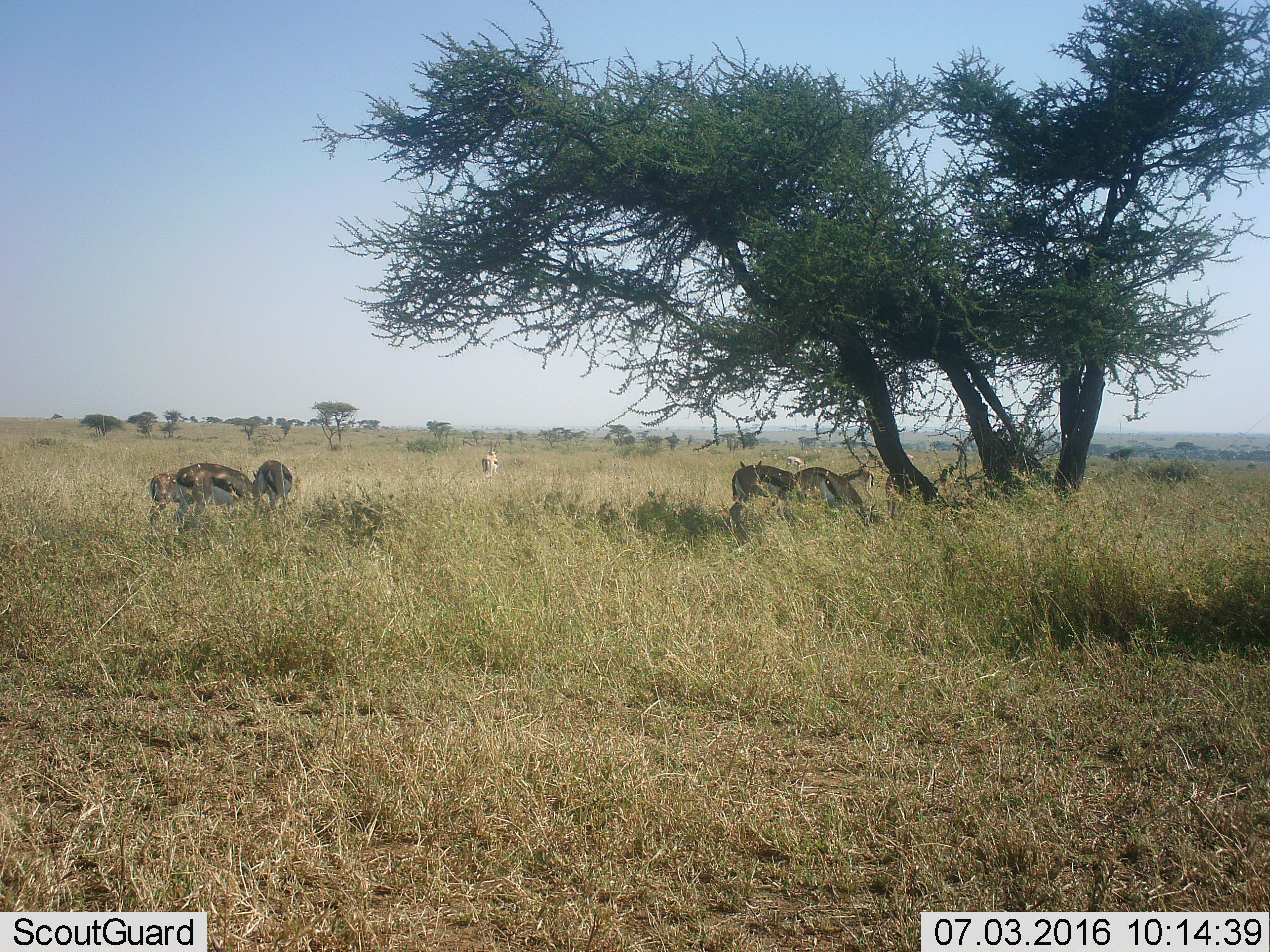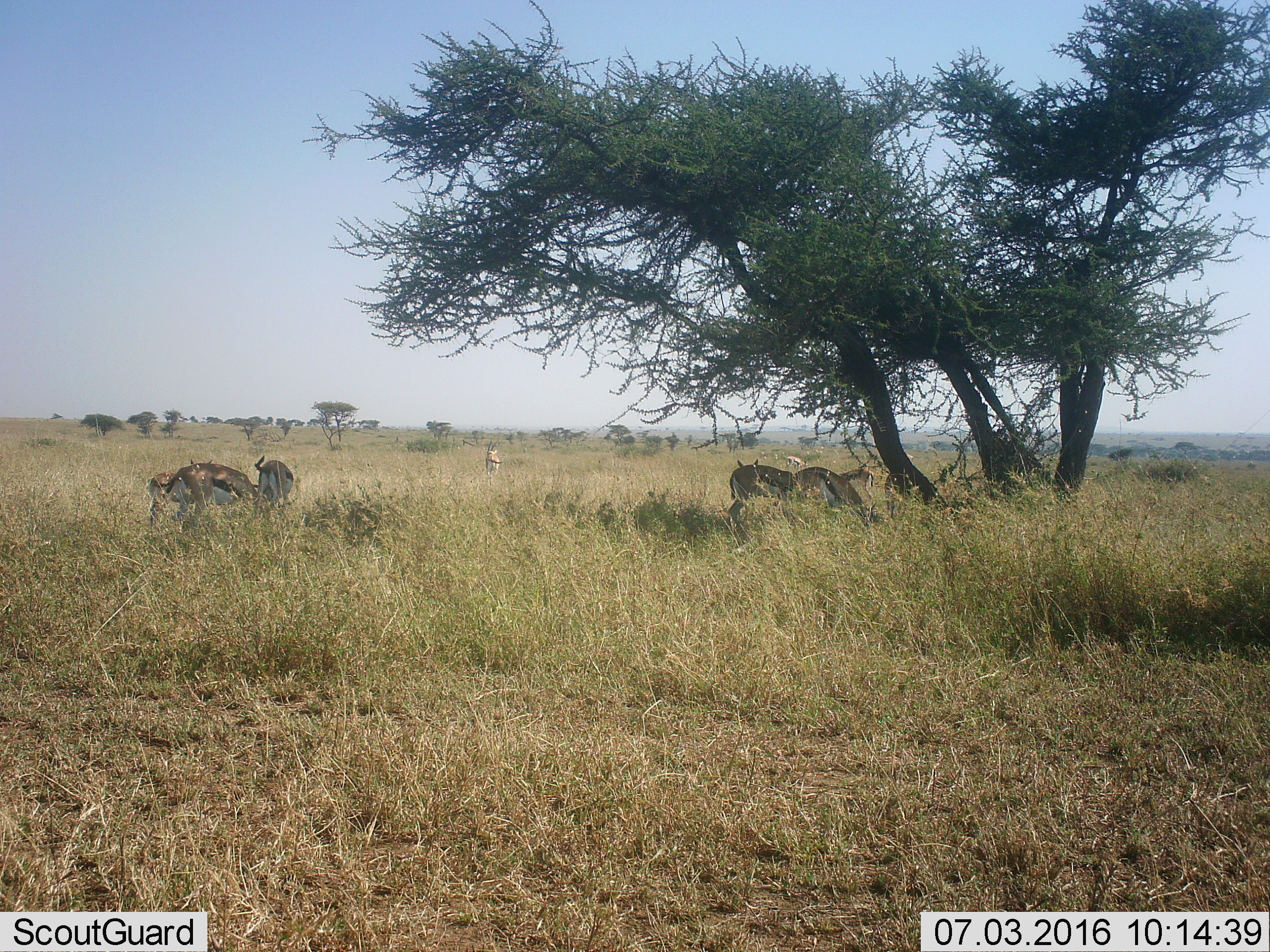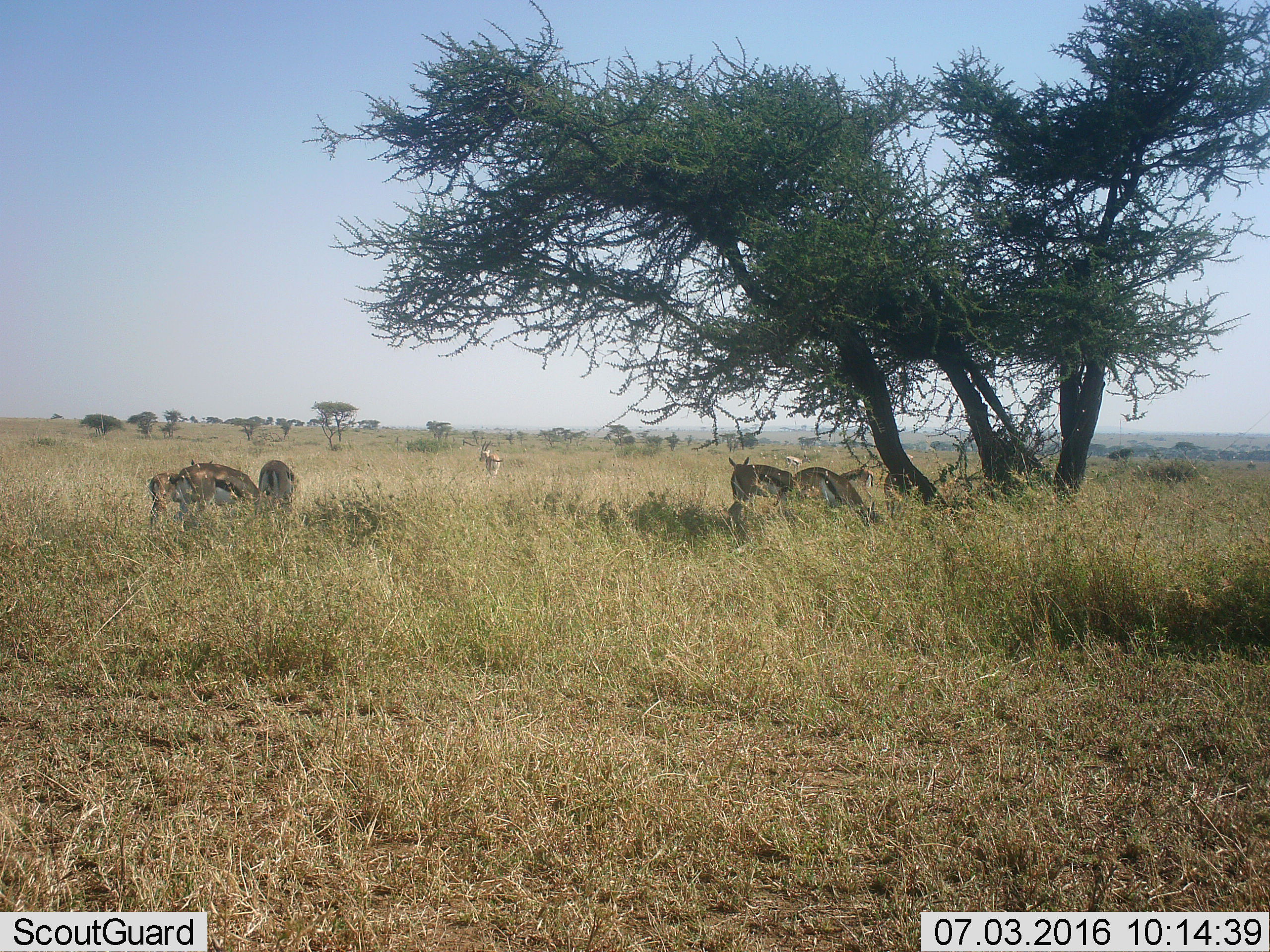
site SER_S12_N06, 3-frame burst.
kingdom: Animalia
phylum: Chordata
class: Mammalia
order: Artiodactyla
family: Bovidae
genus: Eudorcas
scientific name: Eudorcas thomsonii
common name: thomson's gazelle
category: gazellethomsons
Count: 8.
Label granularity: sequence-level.